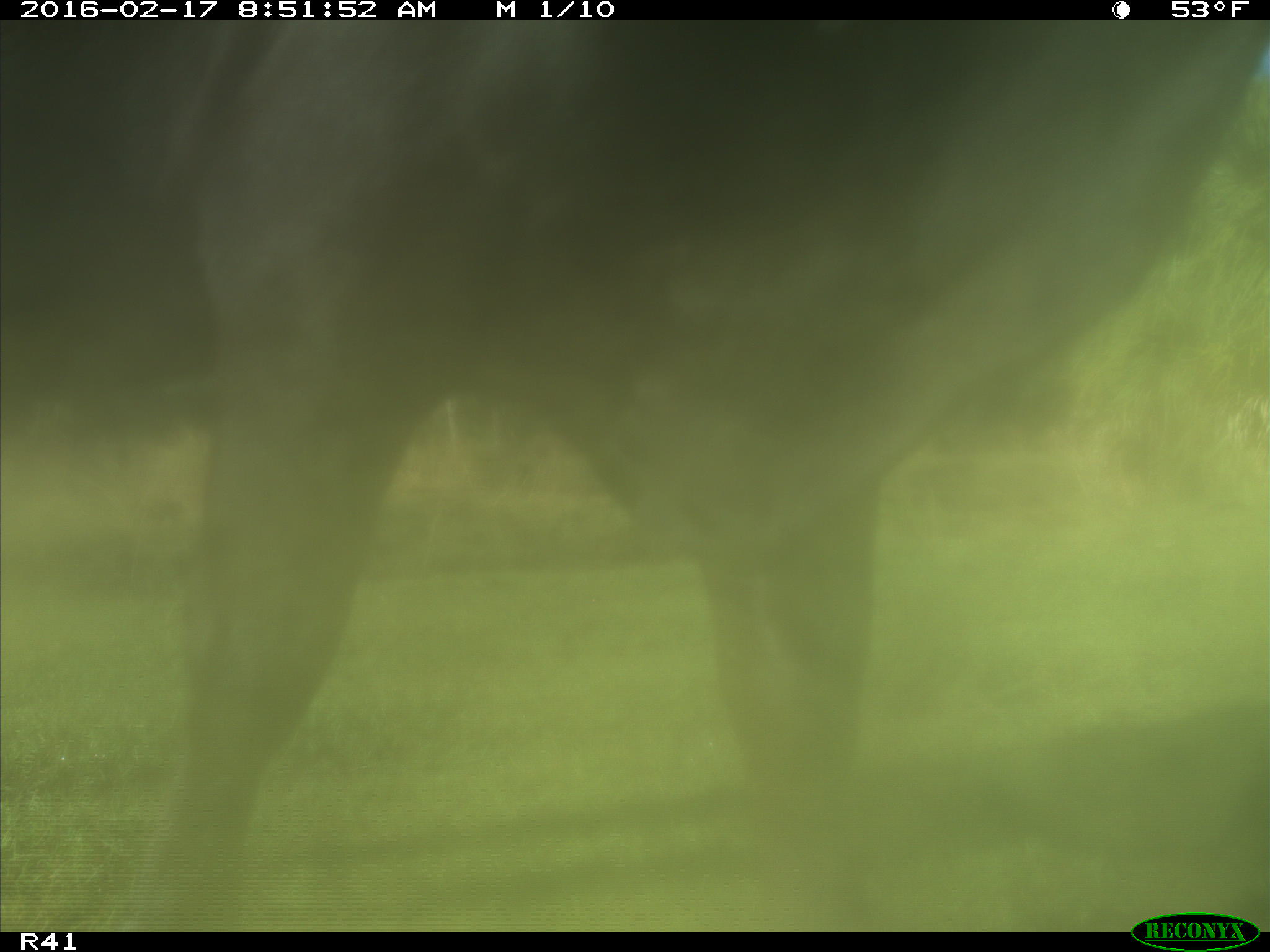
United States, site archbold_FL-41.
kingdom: Animalia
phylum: Chordata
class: Mammalia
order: Artiodactyla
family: Bovidae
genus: Bos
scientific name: Bos taurus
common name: domestic cow